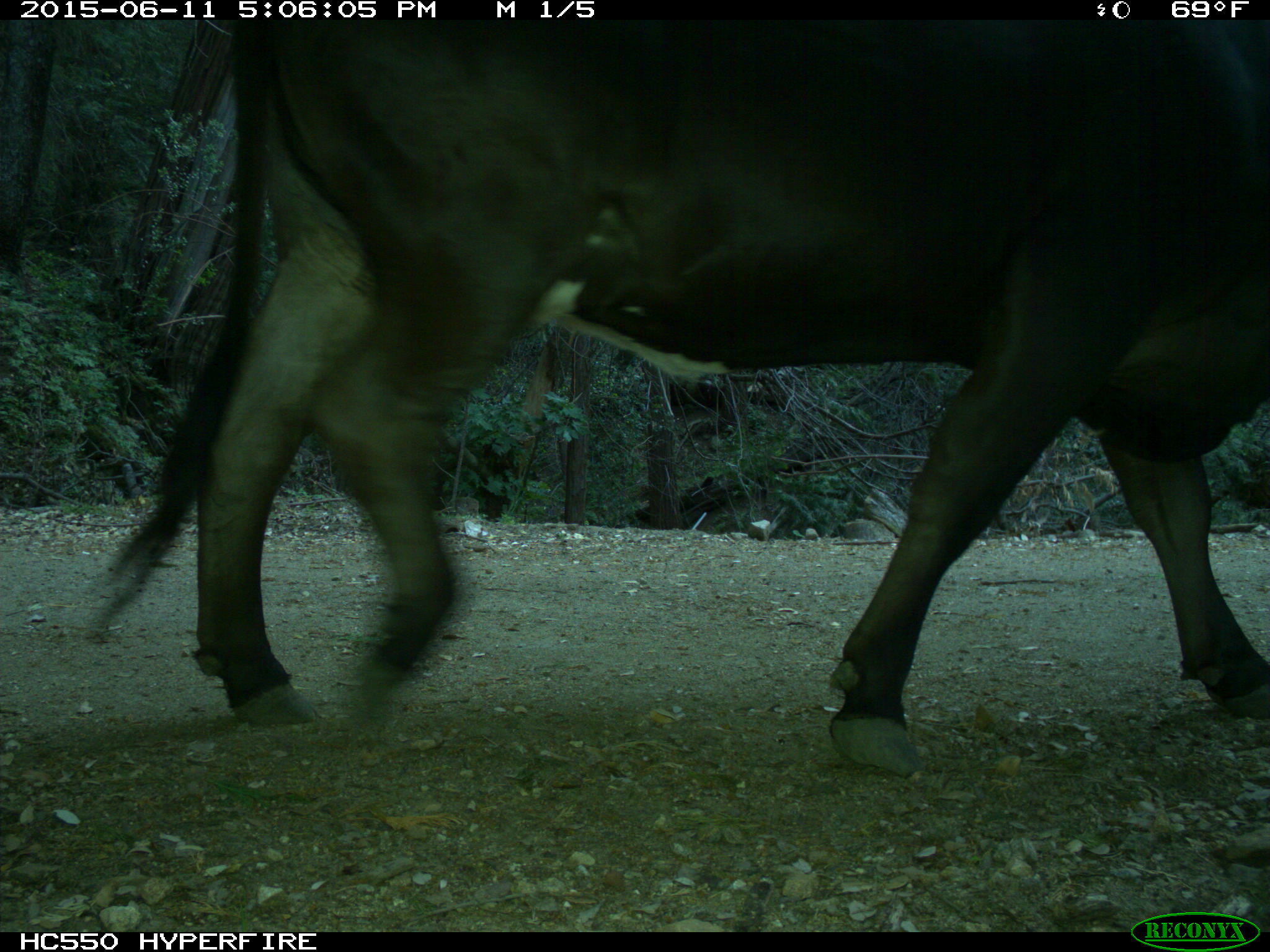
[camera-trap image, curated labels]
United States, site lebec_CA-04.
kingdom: Animalia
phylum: Chordata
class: Mammalia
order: Artiodactyla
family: Bovidae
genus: Bos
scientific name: Bos taurus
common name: domestic cow